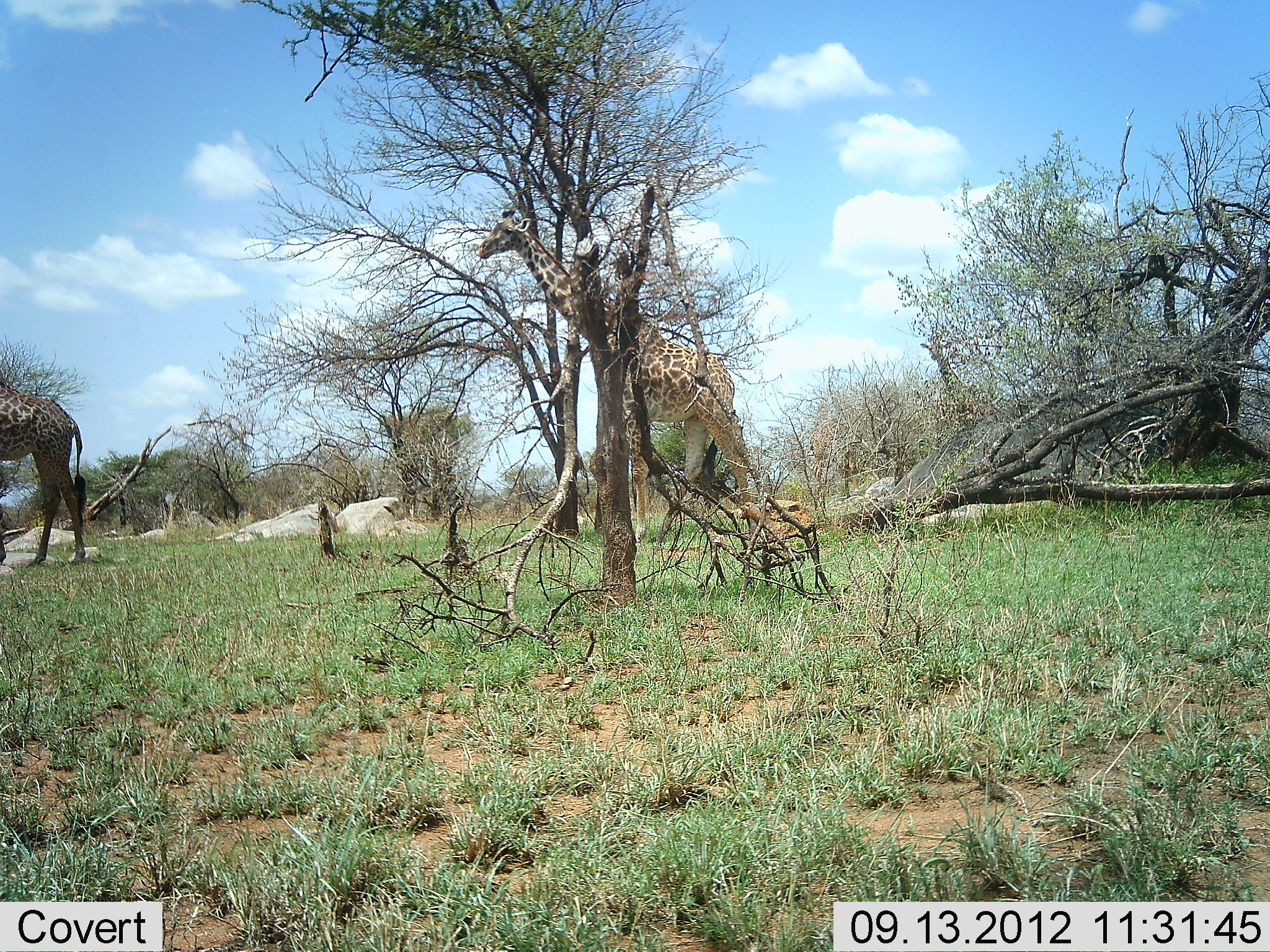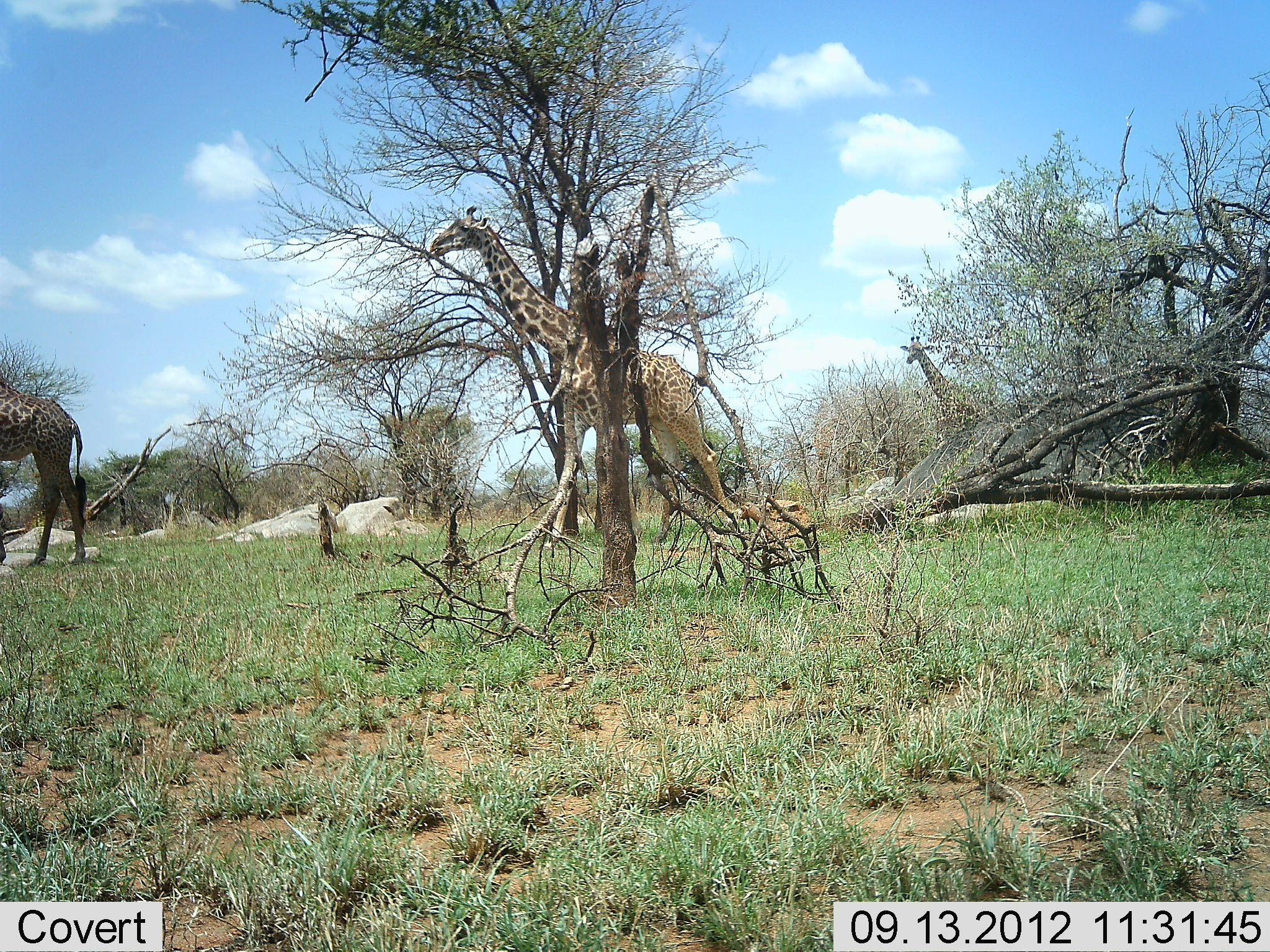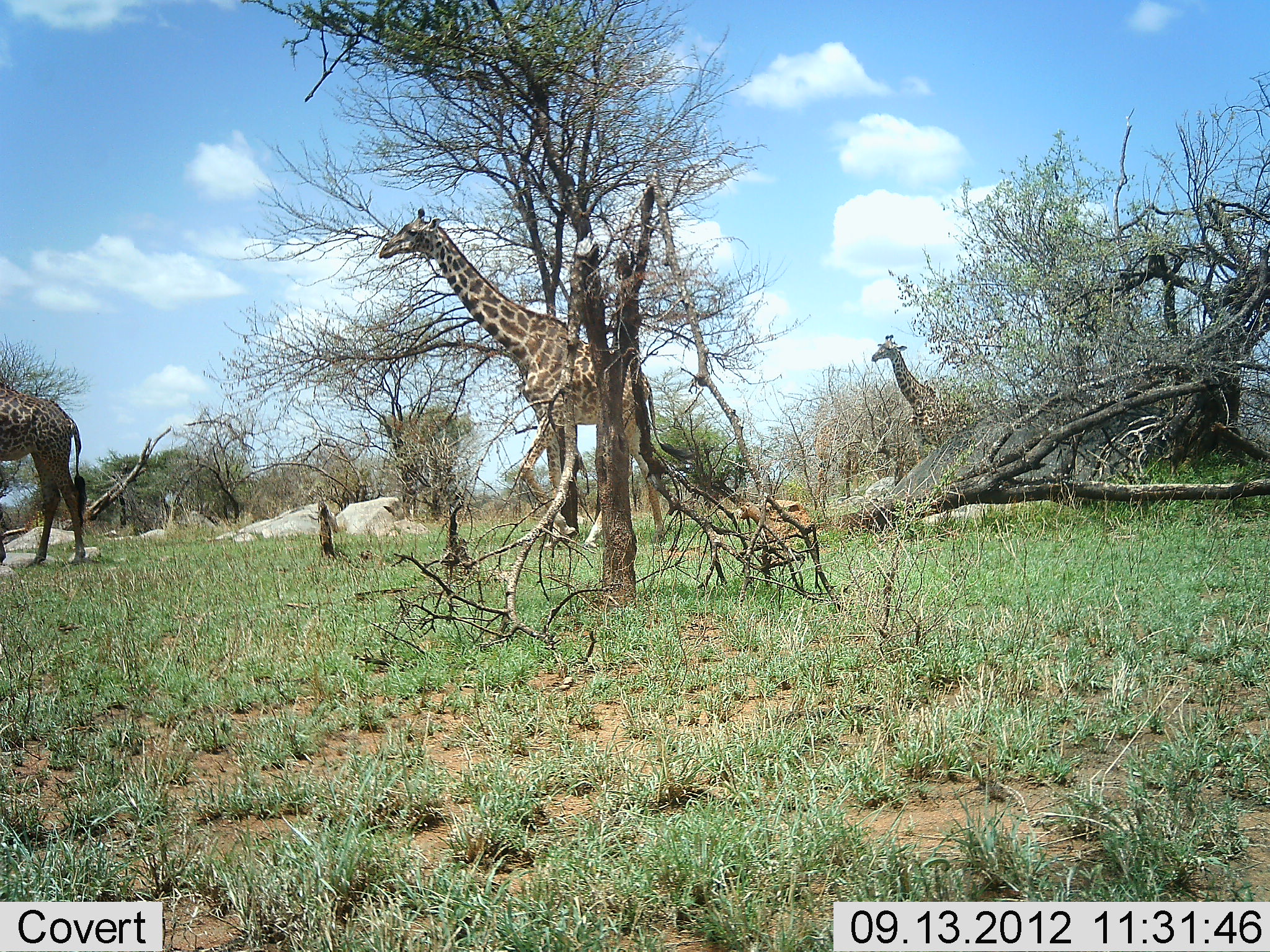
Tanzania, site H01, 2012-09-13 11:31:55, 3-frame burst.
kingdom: Animalia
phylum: Chordata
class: Mammalia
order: Artiodactyla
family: Giraffidae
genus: Giraffa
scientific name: Giraffa camelopardalis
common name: giraffe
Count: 3.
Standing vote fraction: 70%.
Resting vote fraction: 0%.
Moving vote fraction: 50%.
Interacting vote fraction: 0%.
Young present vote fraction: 0%.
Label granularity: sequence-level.